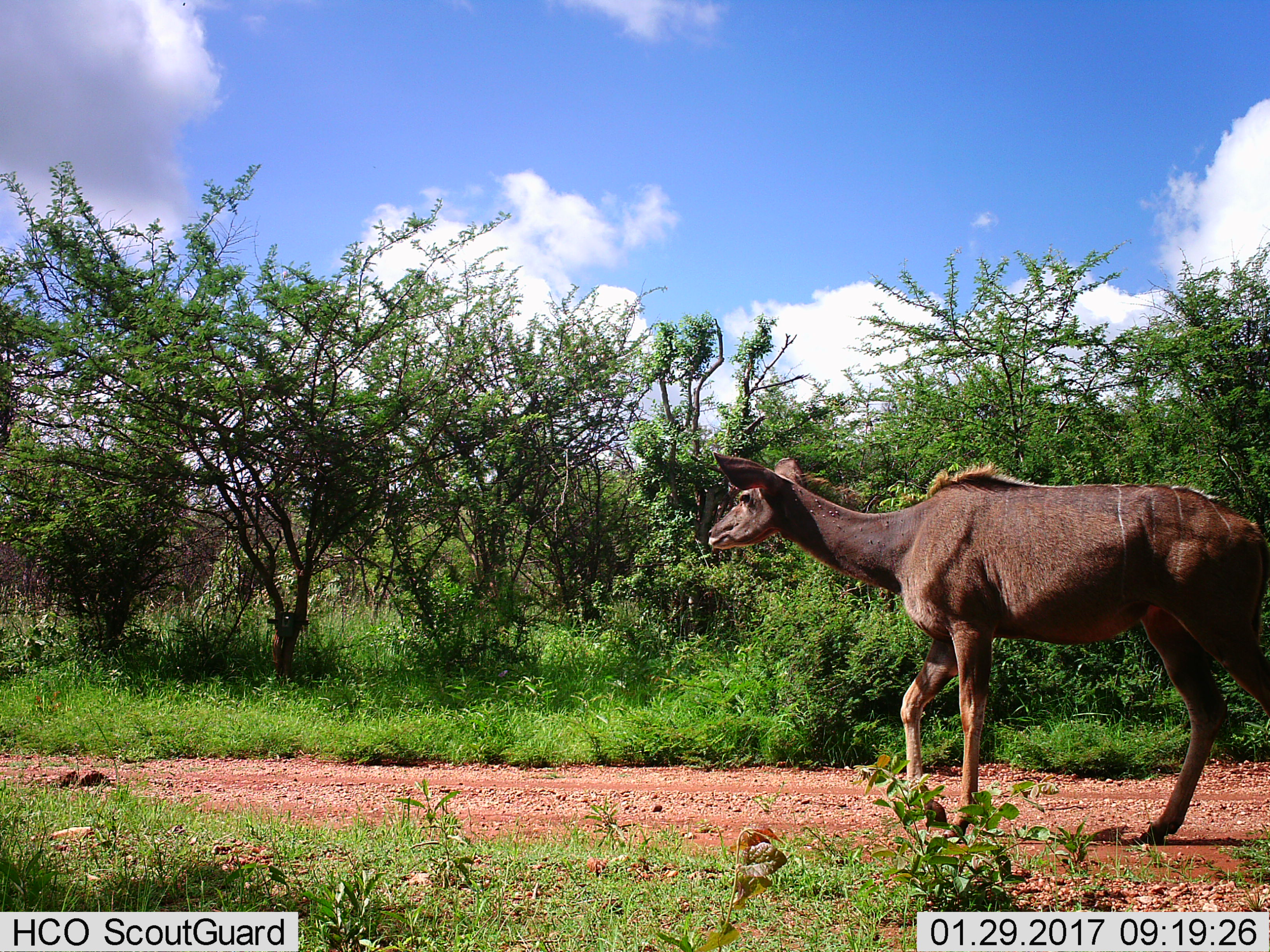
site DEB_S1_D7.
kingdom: Animalia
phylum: Chordata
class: Mammalia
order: Artiodactyla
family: Bovidae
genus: Tragelaphus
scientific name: Tragelaphus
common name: kudu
Kudu (Tragelaphus), count 1. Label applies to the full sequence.